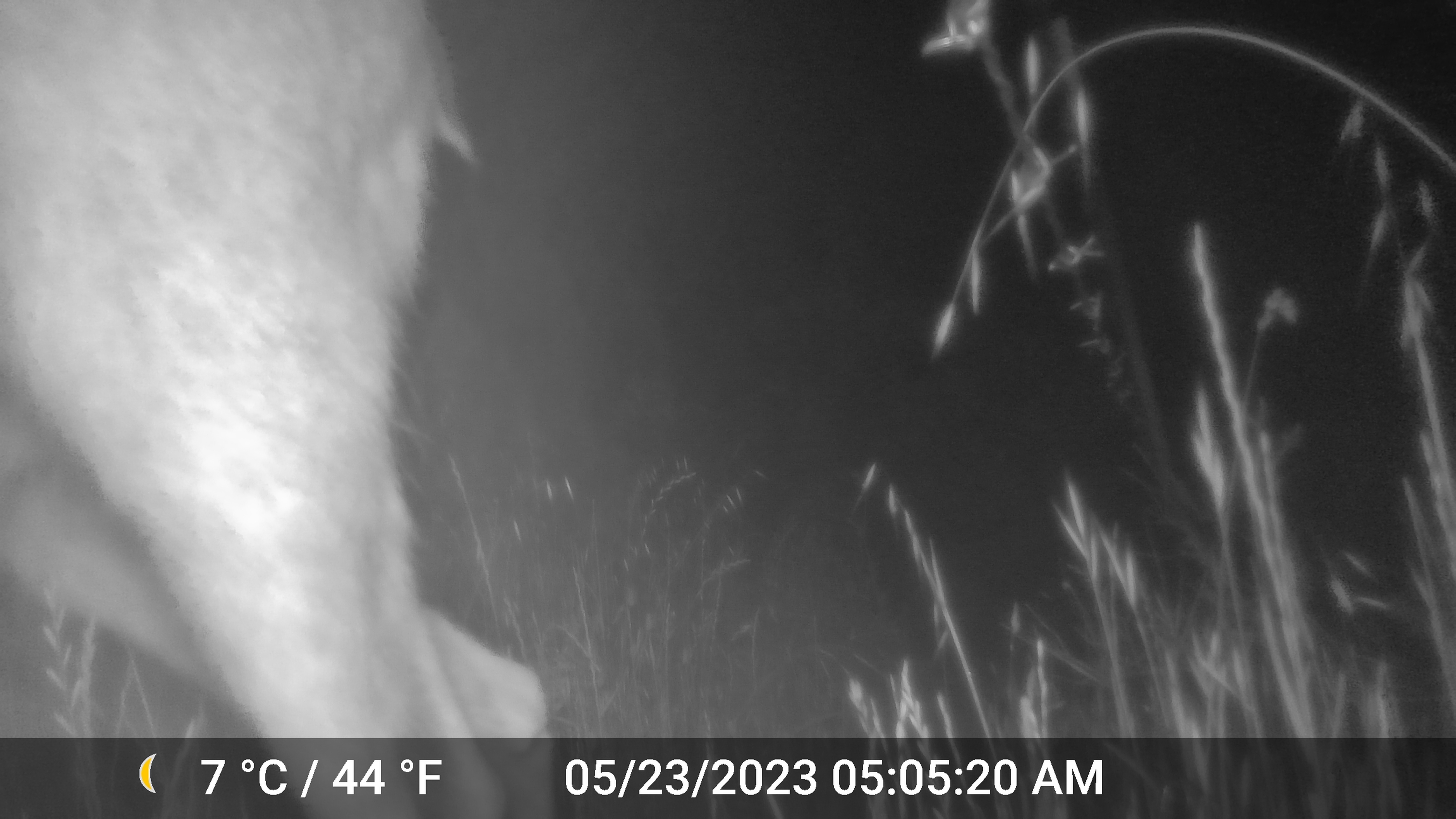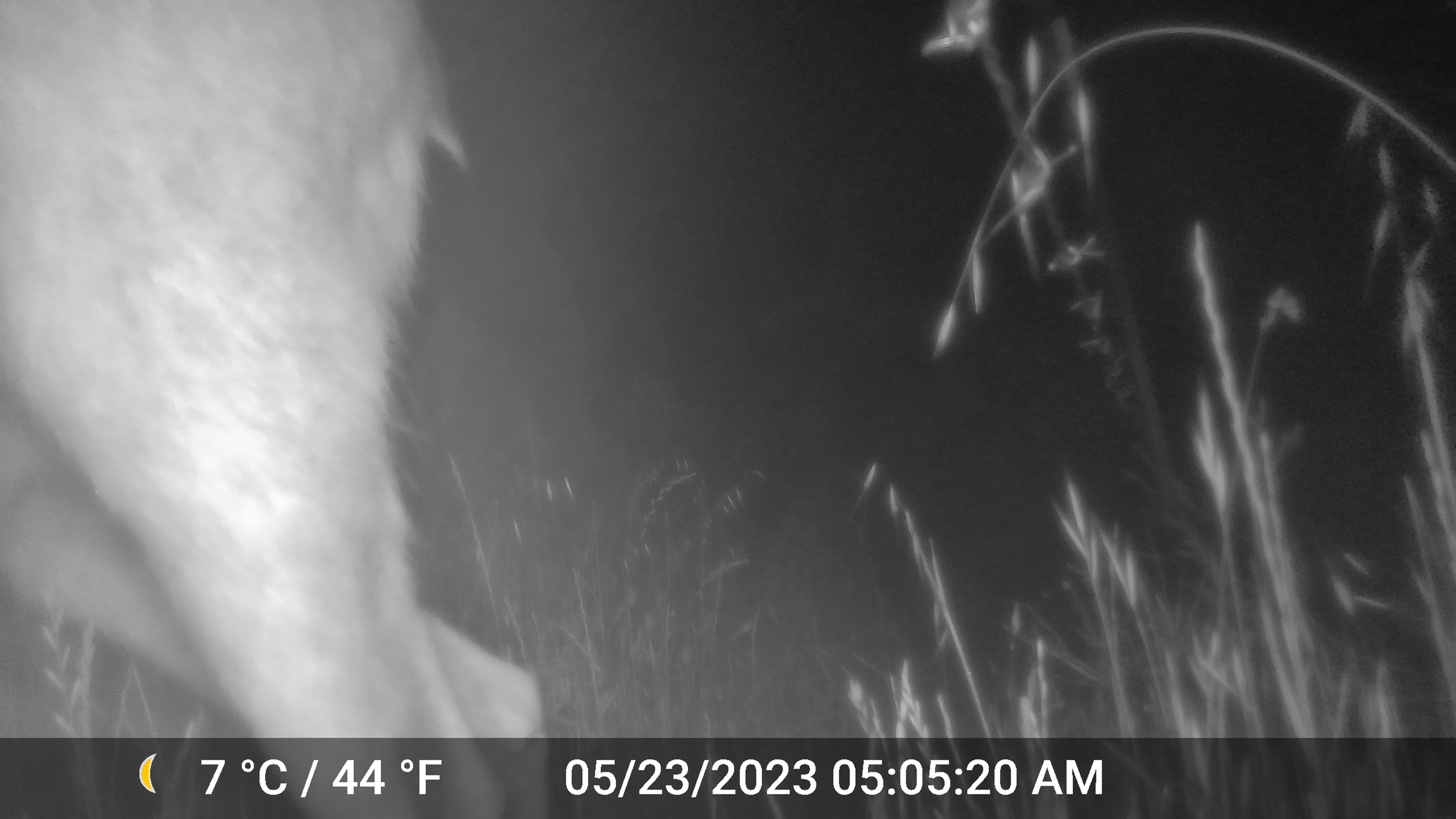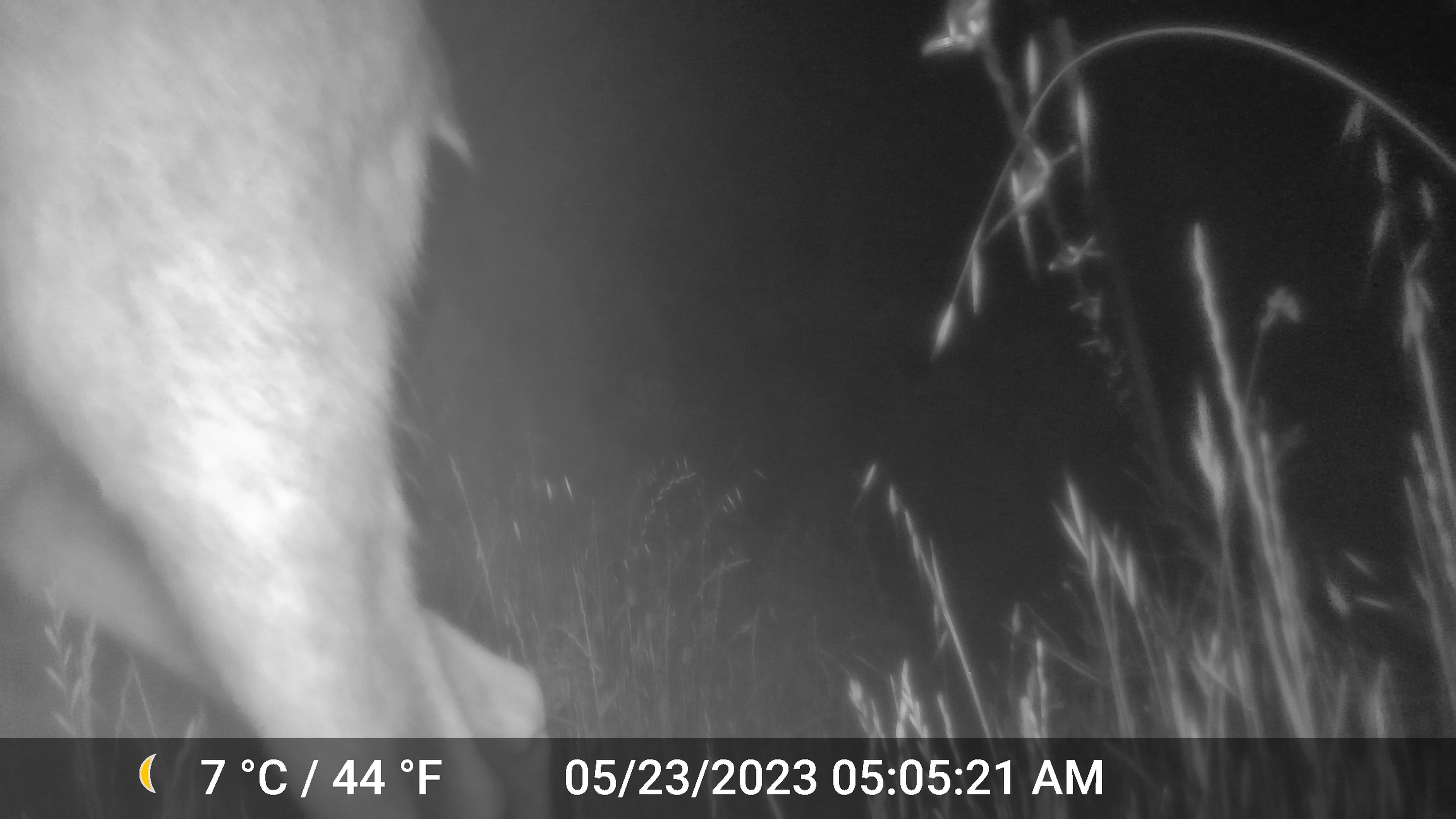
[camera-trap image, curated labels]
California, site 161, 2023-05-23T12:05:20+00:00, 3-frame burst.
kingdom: Animalia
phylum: Chordata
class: Mammalia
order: Artiodactyla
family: Cervidae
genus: Odocoileus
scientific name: Odocoileus hemionus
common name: mule deer